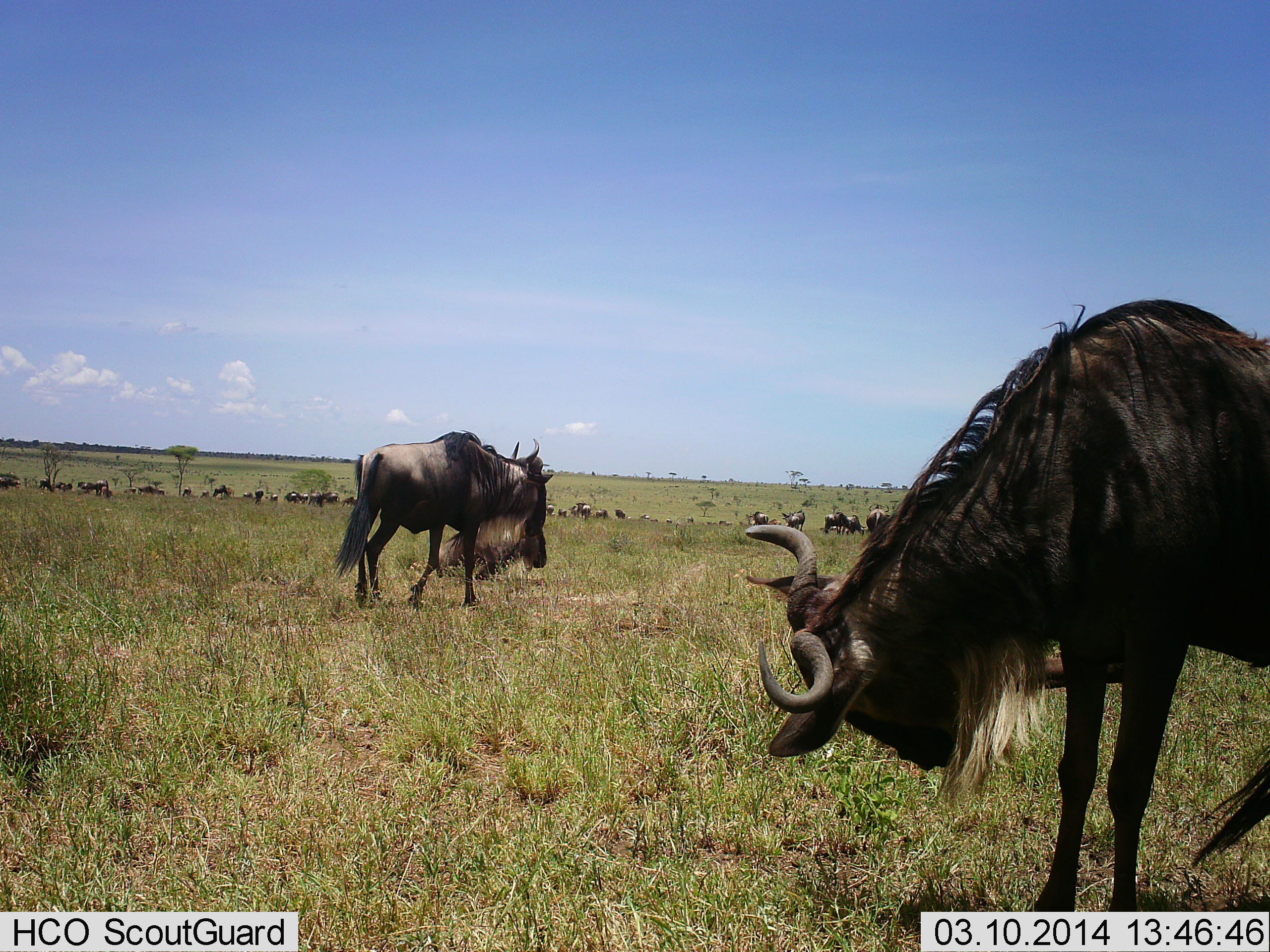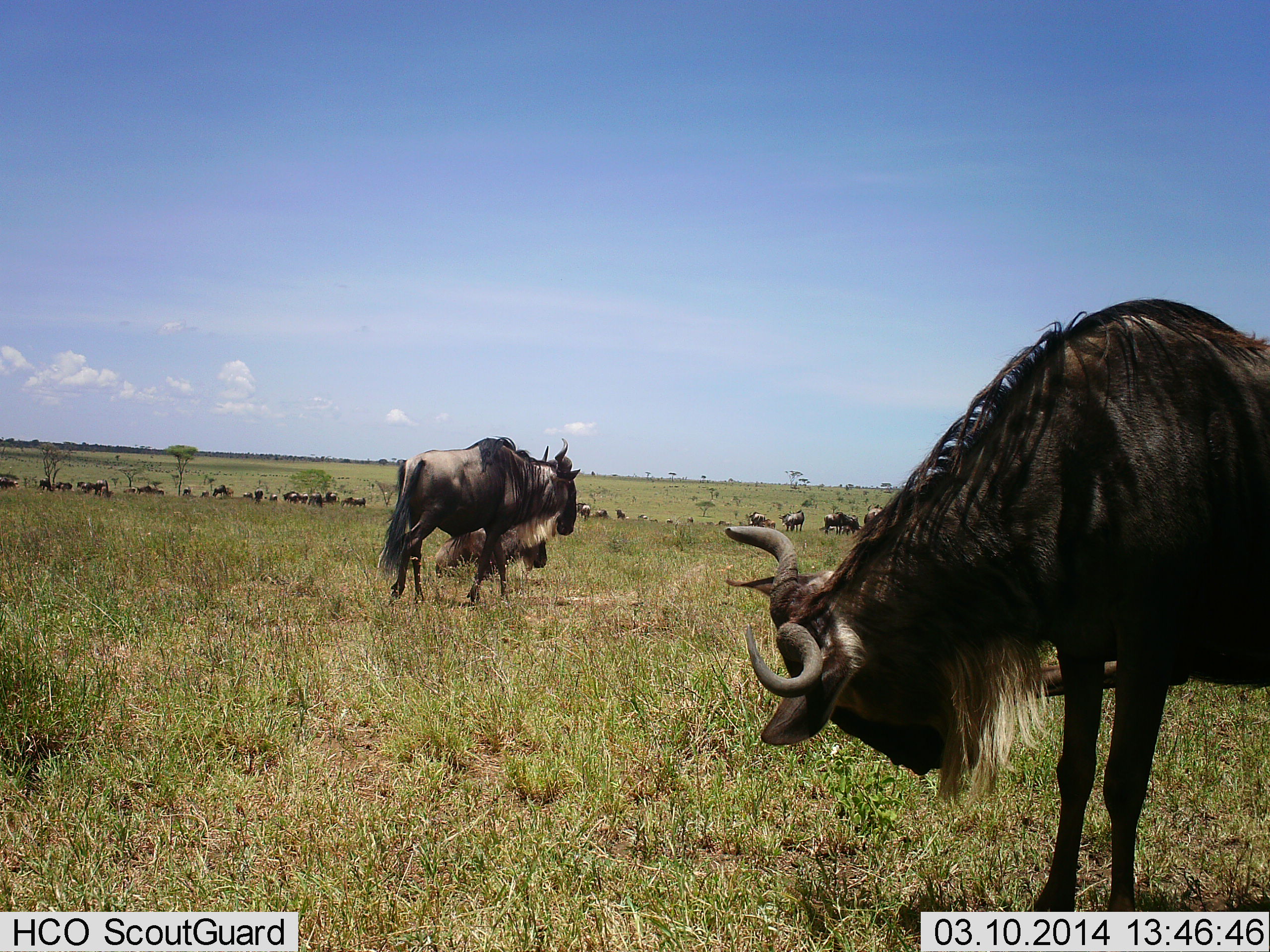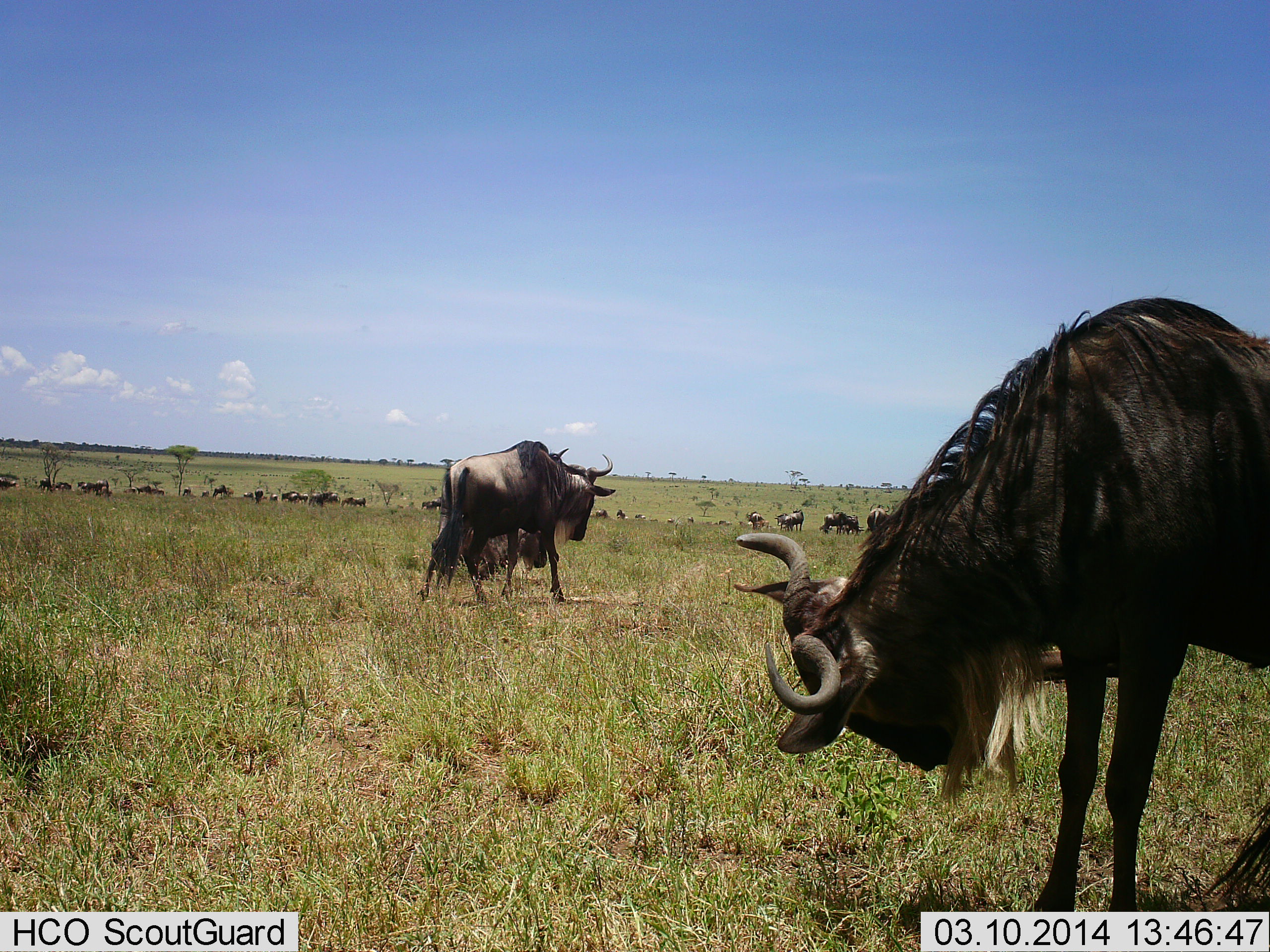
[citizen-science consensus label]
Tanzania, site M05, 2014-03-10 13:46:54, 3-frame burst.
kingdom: Animalia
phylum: Chordata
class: Mammalia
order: Artiodactyla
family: Bovidae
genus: Connochaetes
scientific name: Connochaetes taurinus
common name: blue wildebeest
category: wildebeest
Wildebeest (blue wildebeest) (Connochaetes taurinus), count 11-50. Behavior (volunteer vote fractions): standing 80%, resting 40%, moving 70%, interacting 0%. Young present (vote fraction): 0%. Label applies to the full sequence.